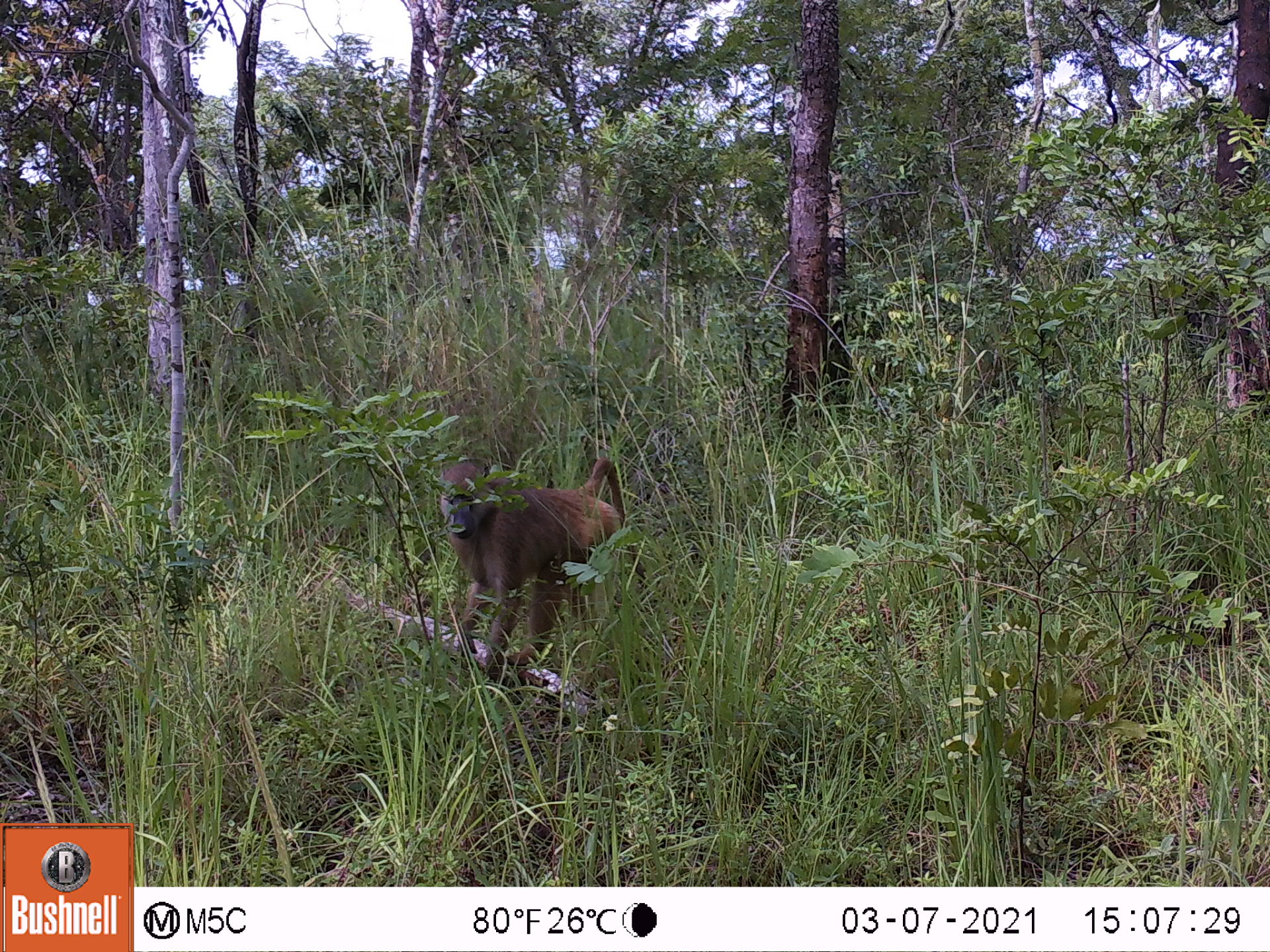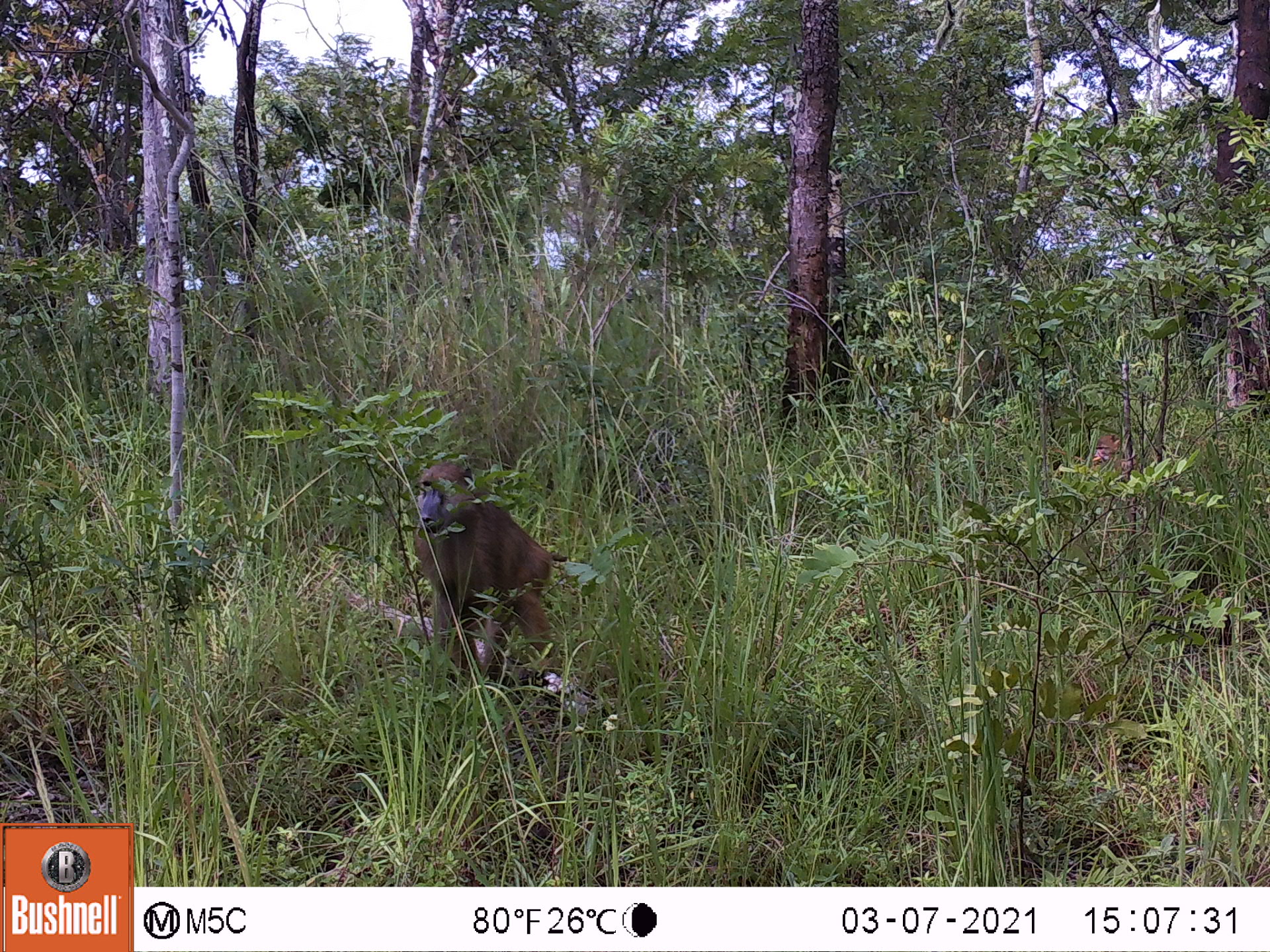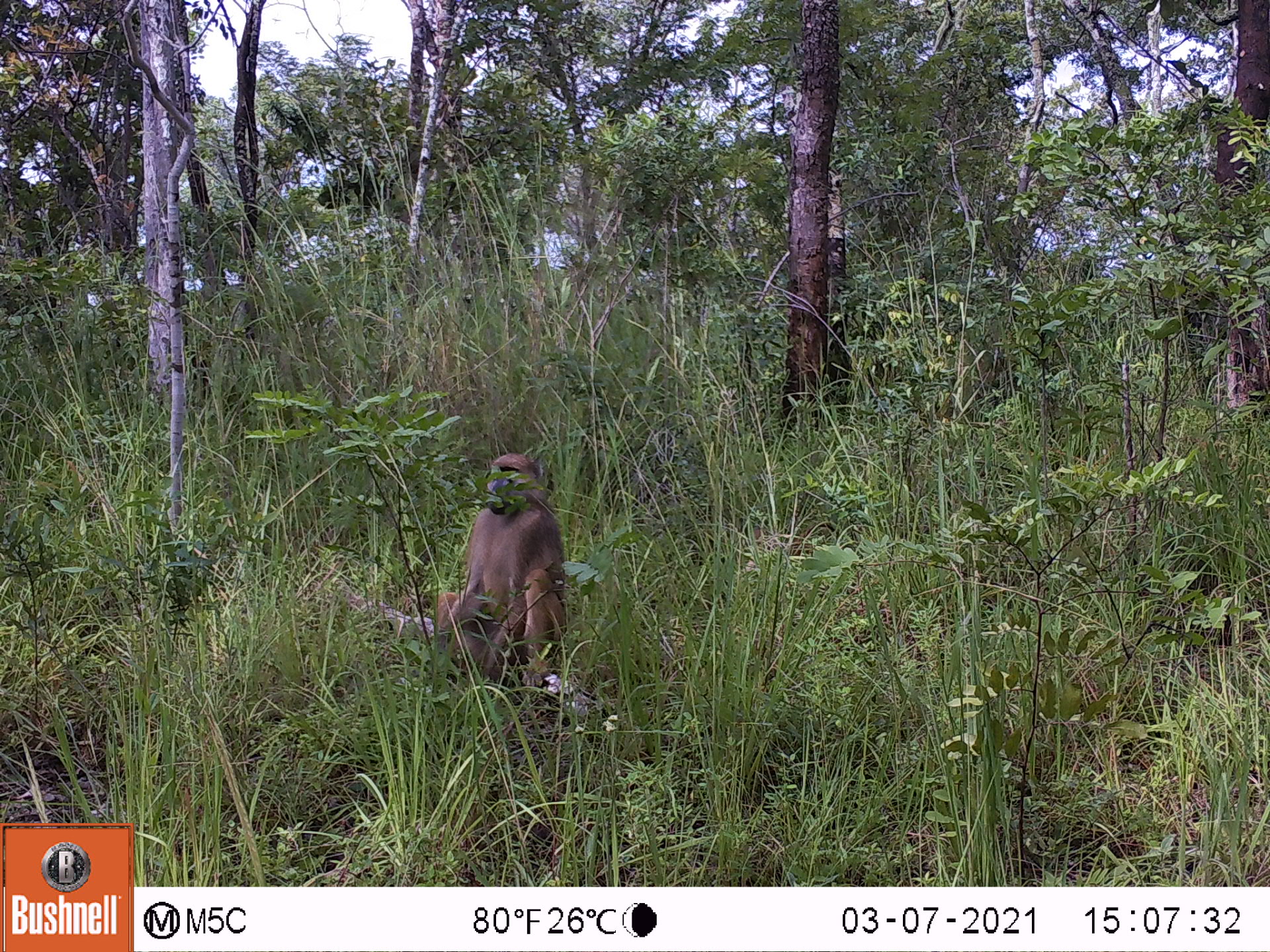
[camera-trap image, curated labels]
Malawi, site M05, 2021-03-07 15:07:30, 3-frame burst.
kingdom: Animalia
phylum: Chordata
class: Mammalia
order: Primates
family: Cercopithecidae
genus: Papio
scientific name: Papio cynocephalus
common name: yellow baboon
Yellow baboon (Papio cynocephalus), count 1.